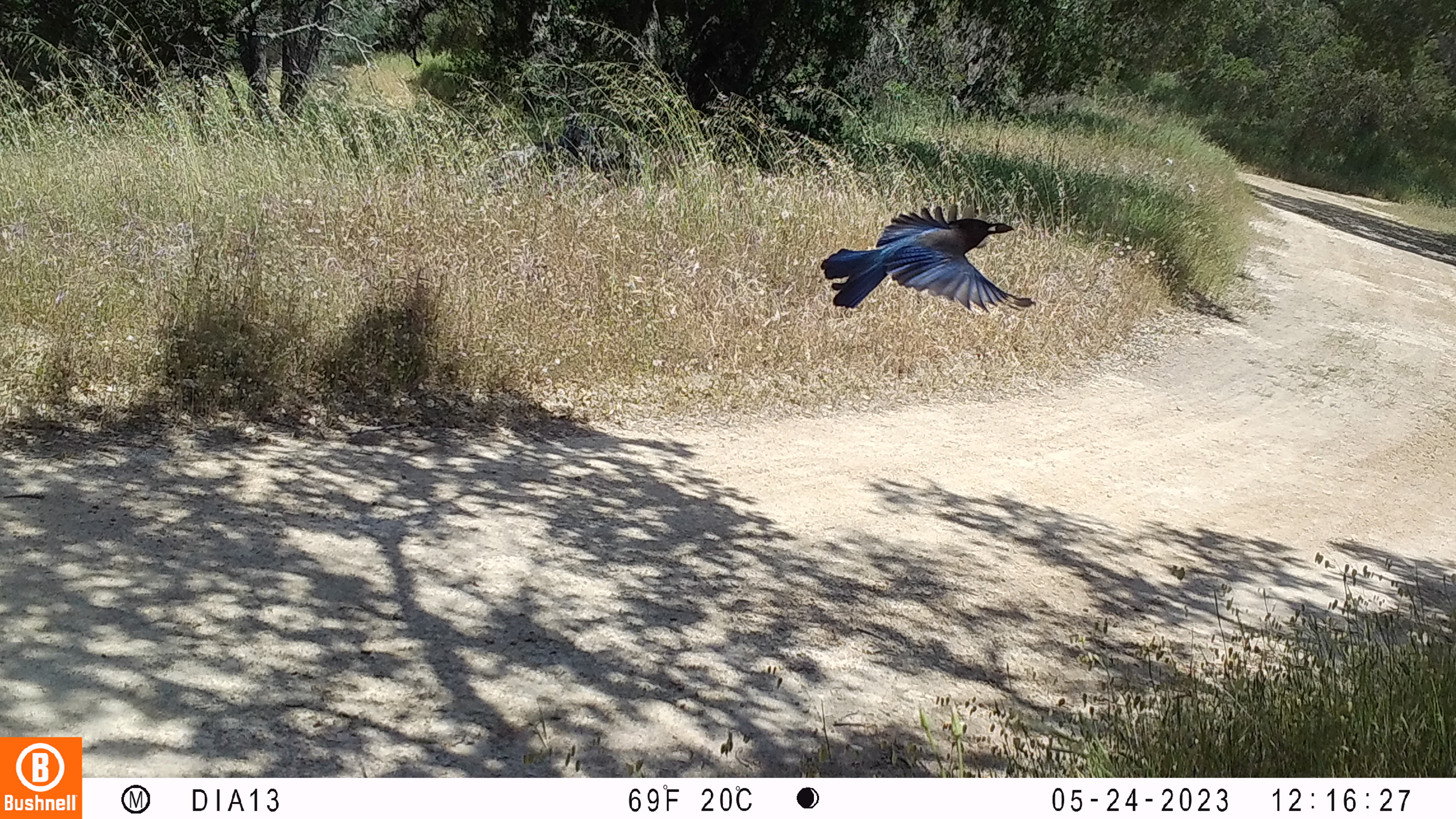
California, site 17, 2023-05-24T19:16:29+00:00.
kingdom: Animalia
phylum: Chordata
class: Aves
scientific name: Aves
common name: bird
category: unknown bird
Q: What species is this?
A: Unknown bird (bird) (Aves).